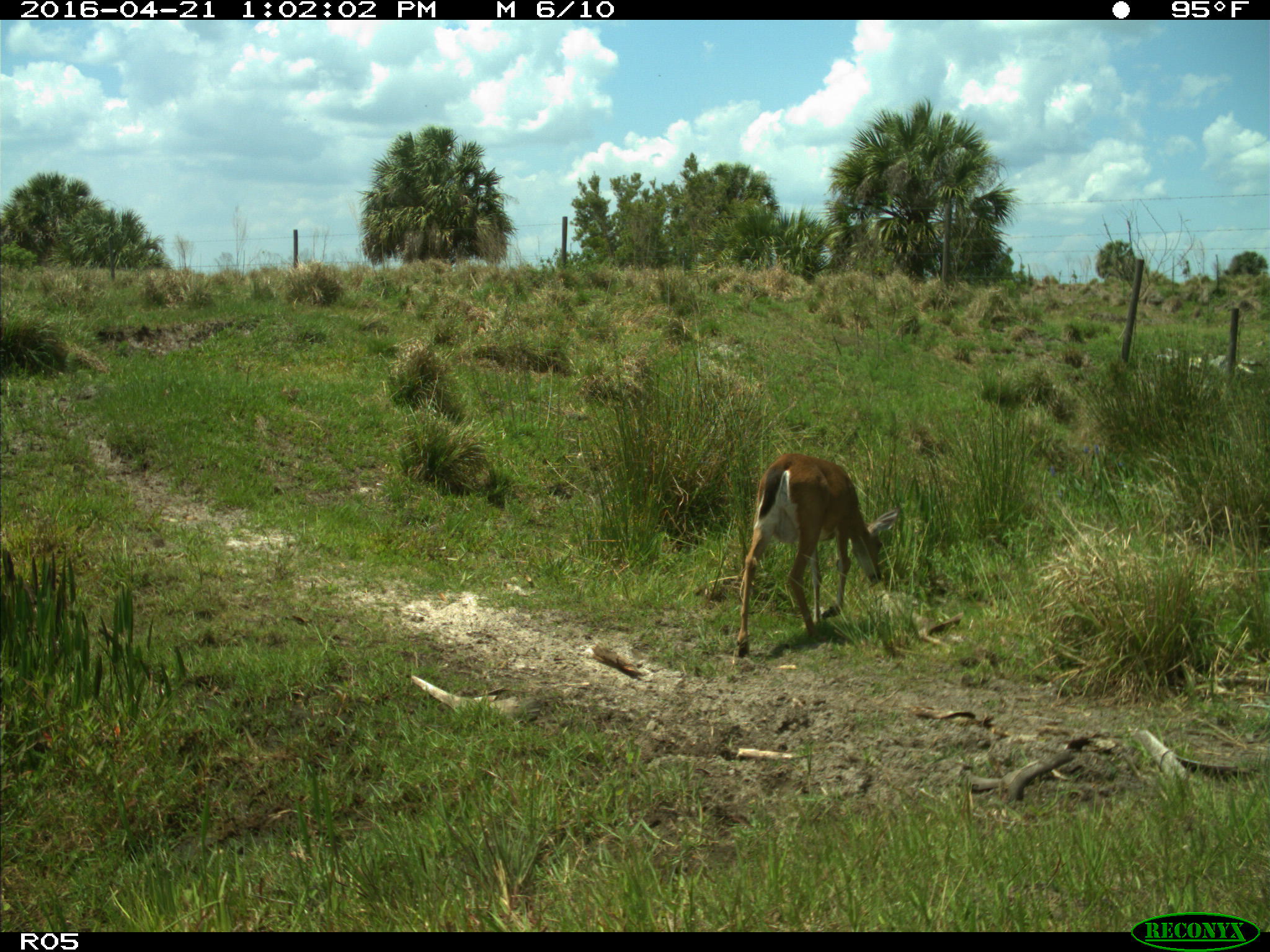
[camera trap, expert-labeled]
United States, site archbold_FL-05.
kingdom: Animalia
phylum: Chordata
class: Mammalia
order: Artiodactyla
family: Cervidae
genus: Odocoileus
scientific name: Odocoileus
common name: deer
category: unidentified deer